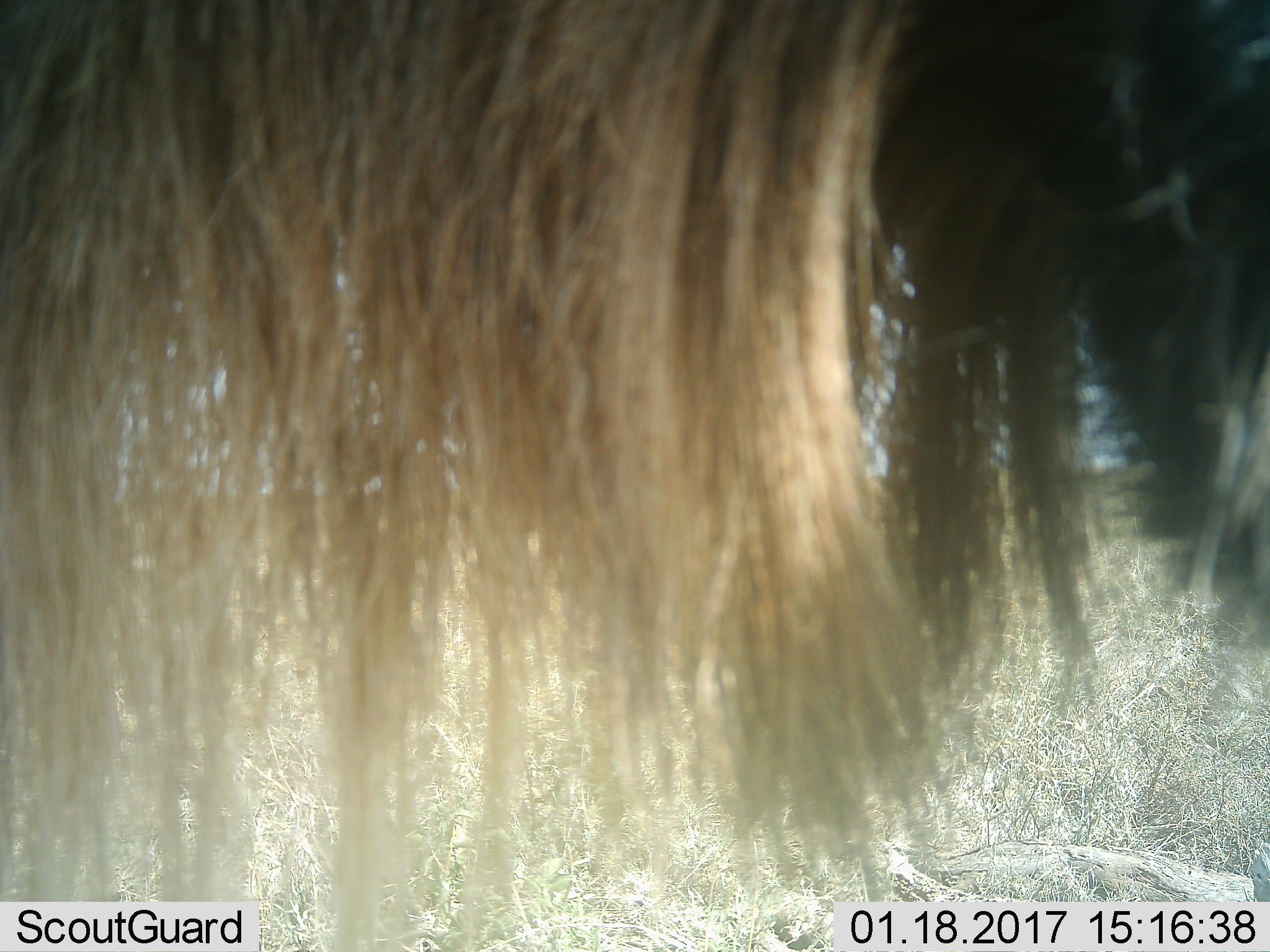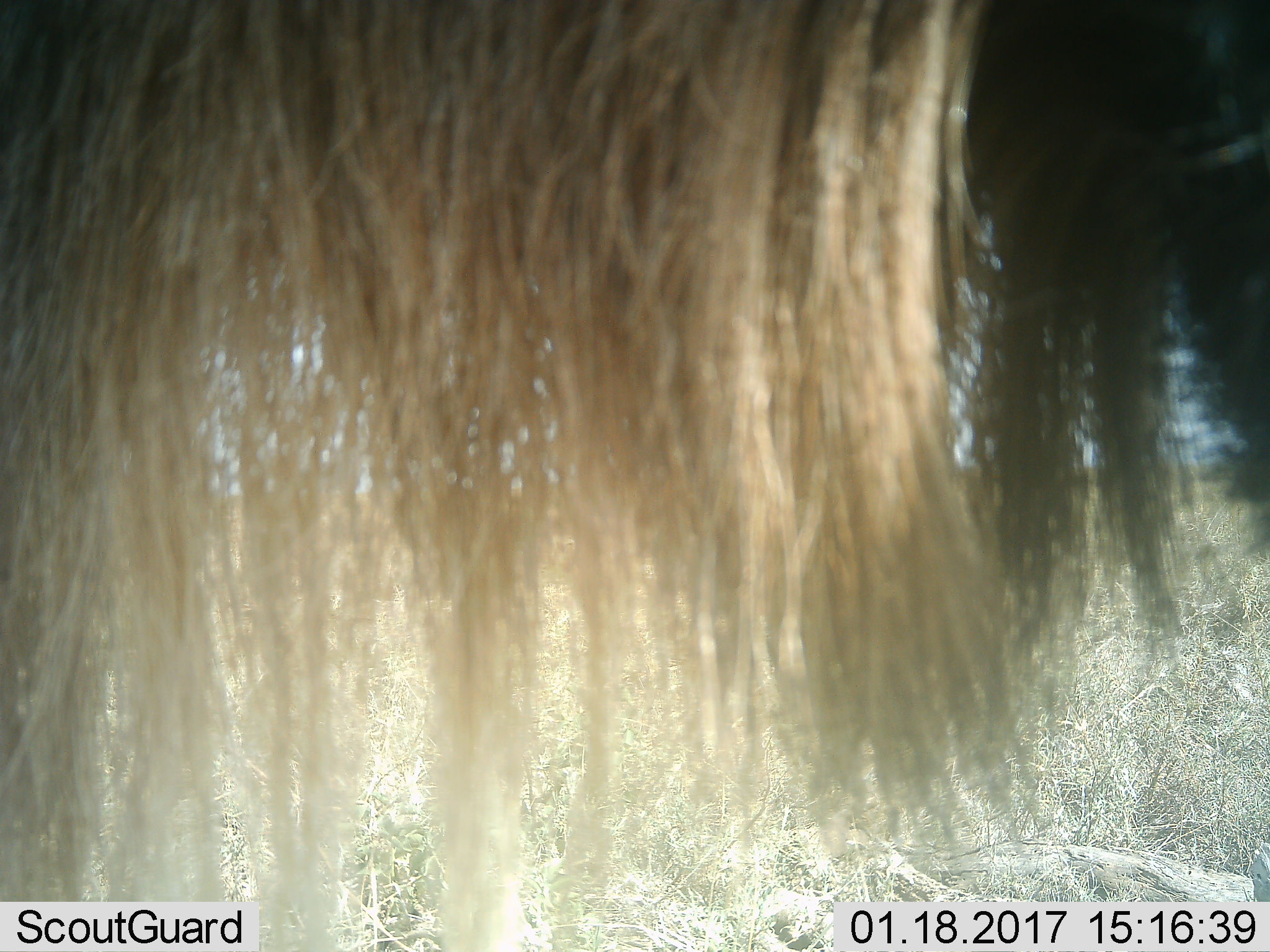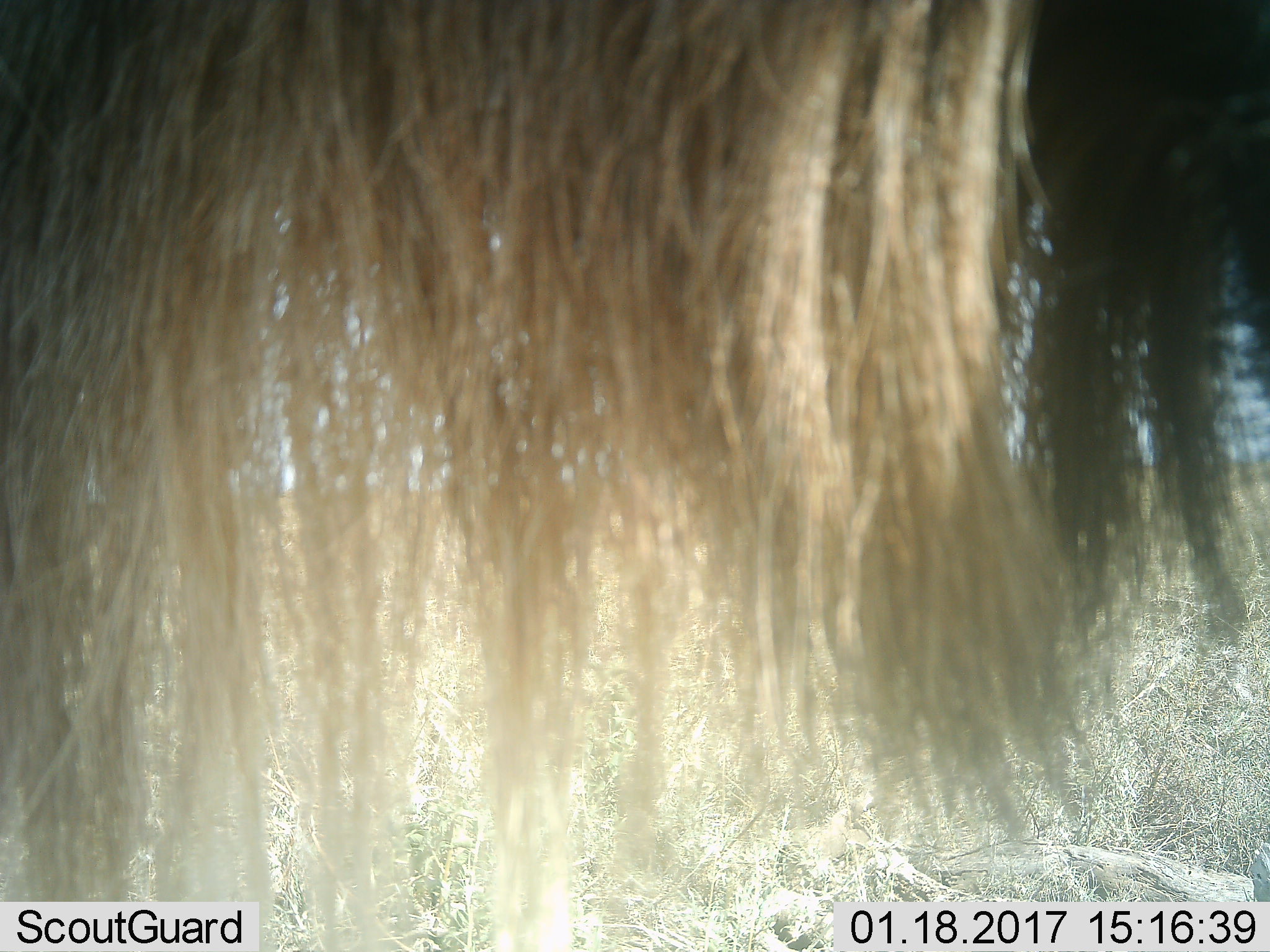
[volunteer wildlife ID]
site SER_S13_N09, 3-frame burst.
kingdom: Animalia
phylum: Chordata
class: Mammalia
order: Artiodactyla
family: Bovidae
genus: Connochaetes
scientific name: Connochaetes taurinus taurinus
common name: blue wildebeest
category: wildebeestblue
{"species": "wildebeestblue (blue wildebeest) (Connochaetes taurinus taurinus)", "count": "1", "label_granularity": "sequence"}